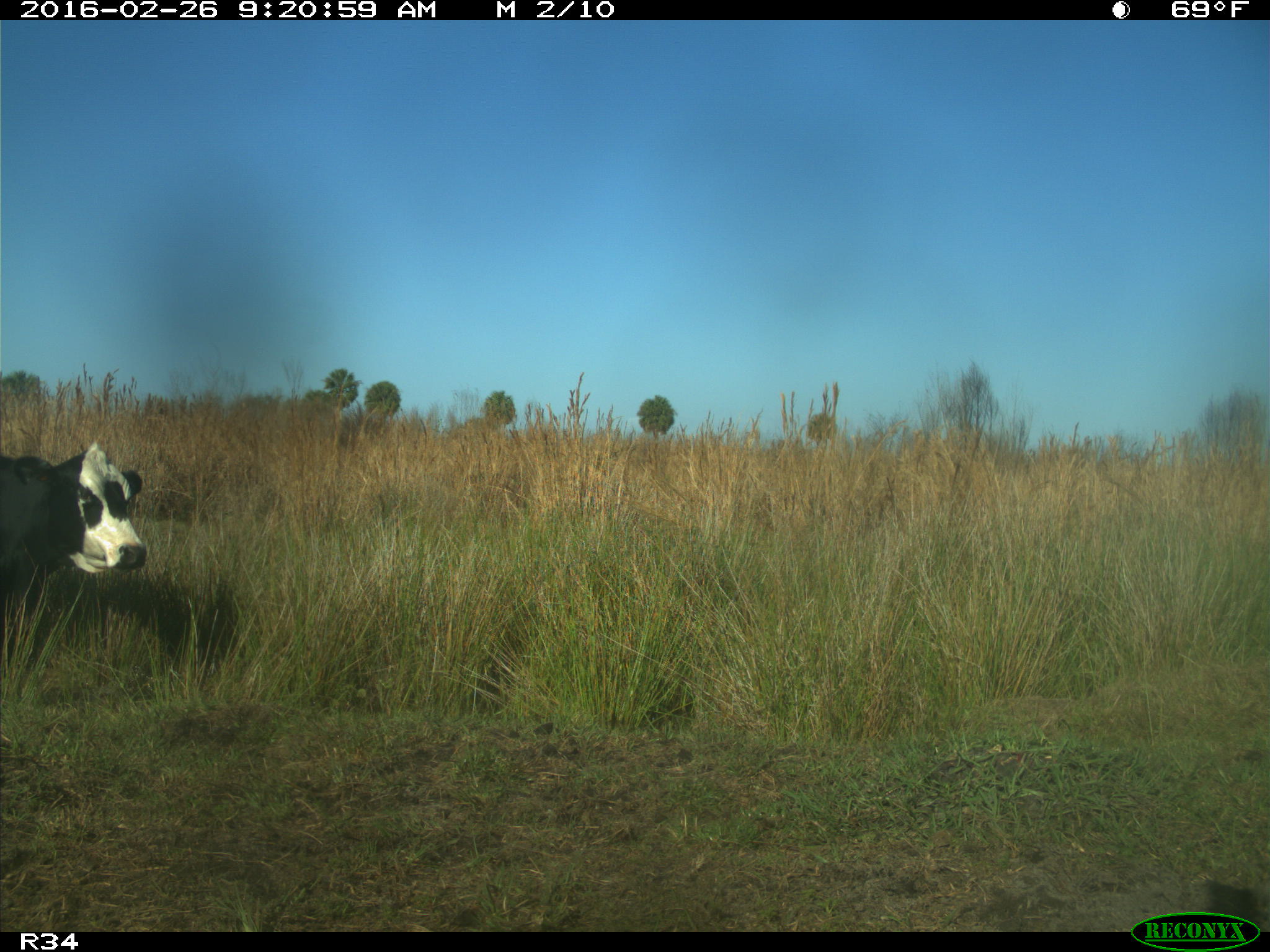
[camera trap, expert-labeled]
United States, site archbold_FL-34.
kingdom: Animalia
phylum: Chordata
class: Mammalia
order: Artiodactyla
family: Bovidae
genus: Bos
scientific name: Bos taurus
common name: domestic cow